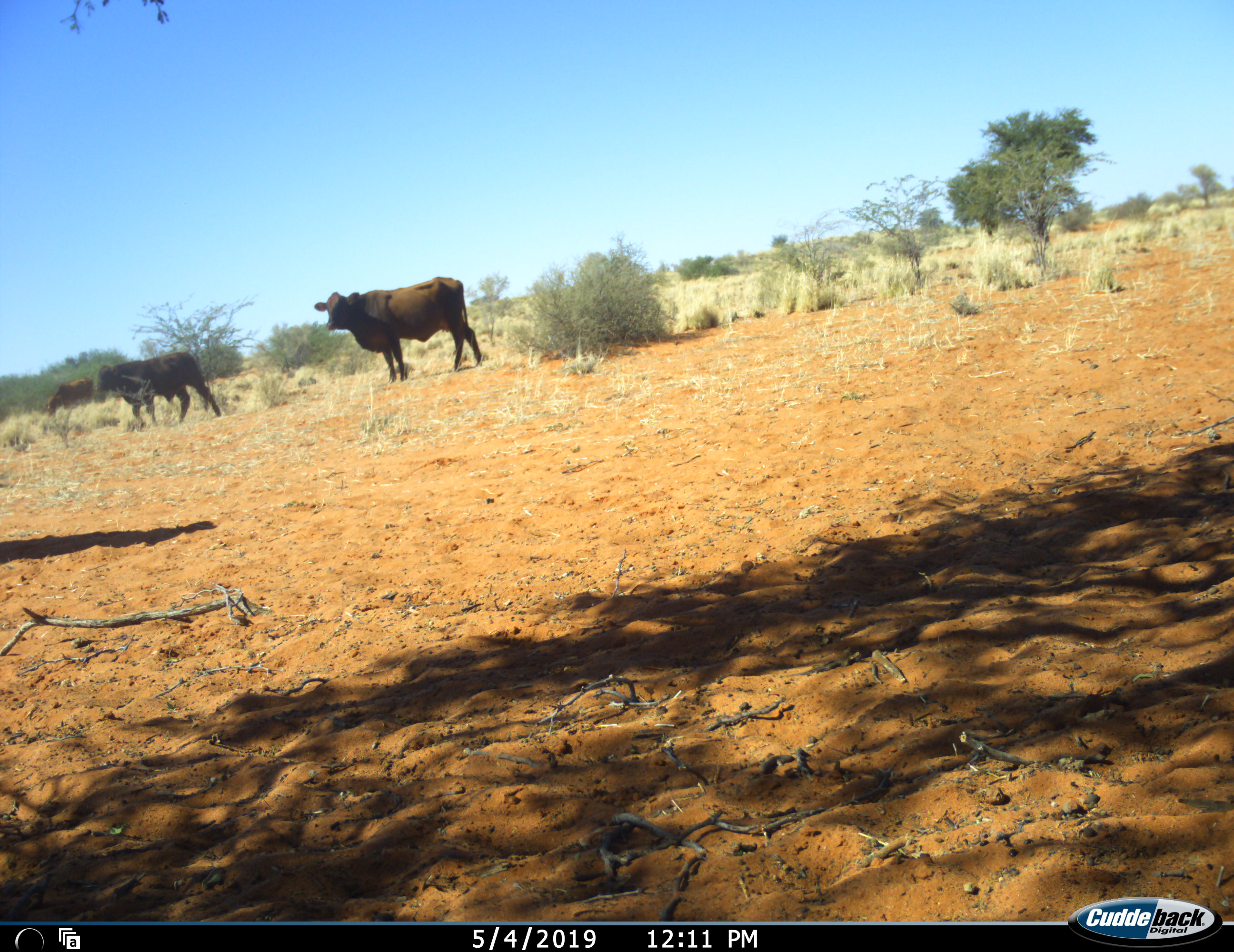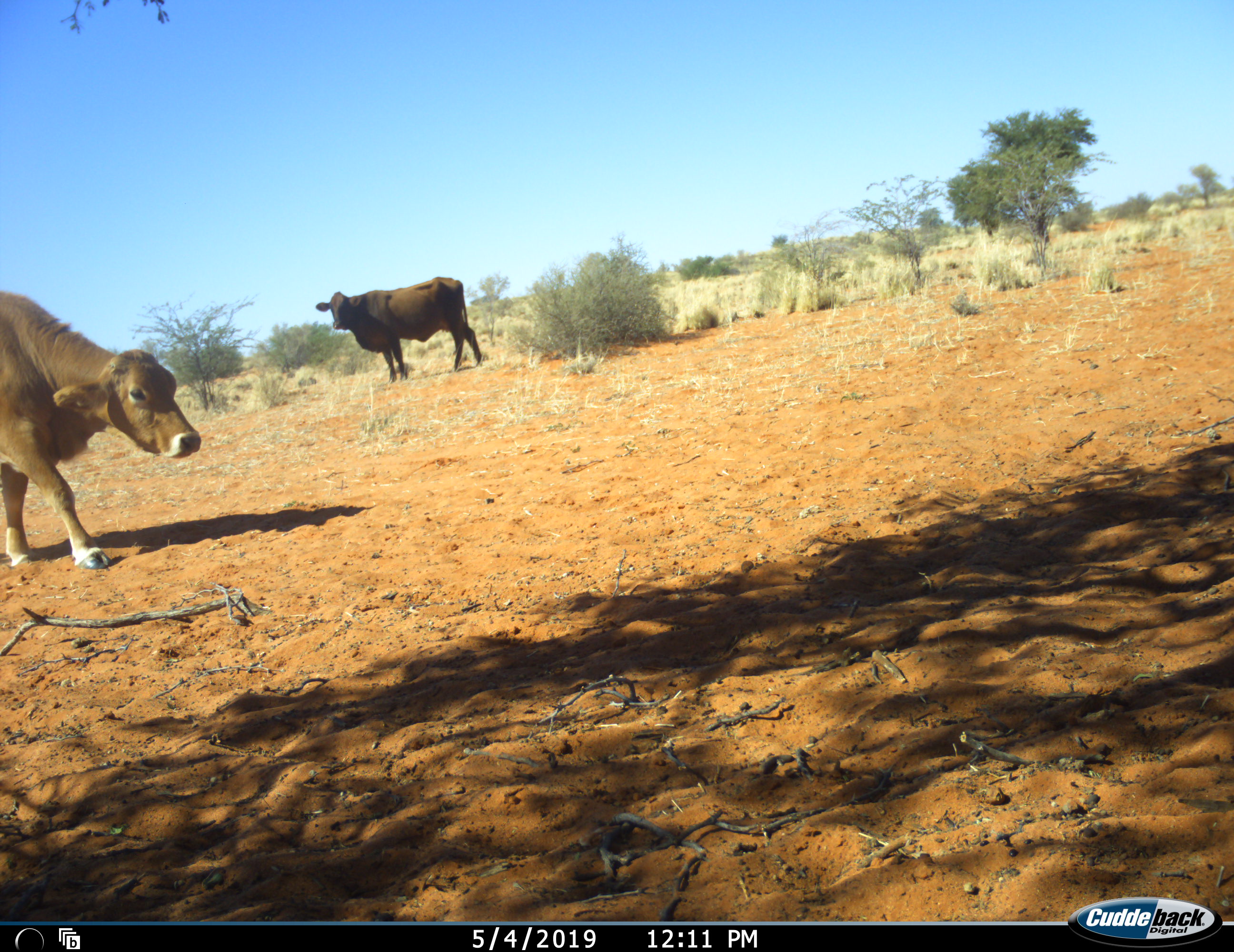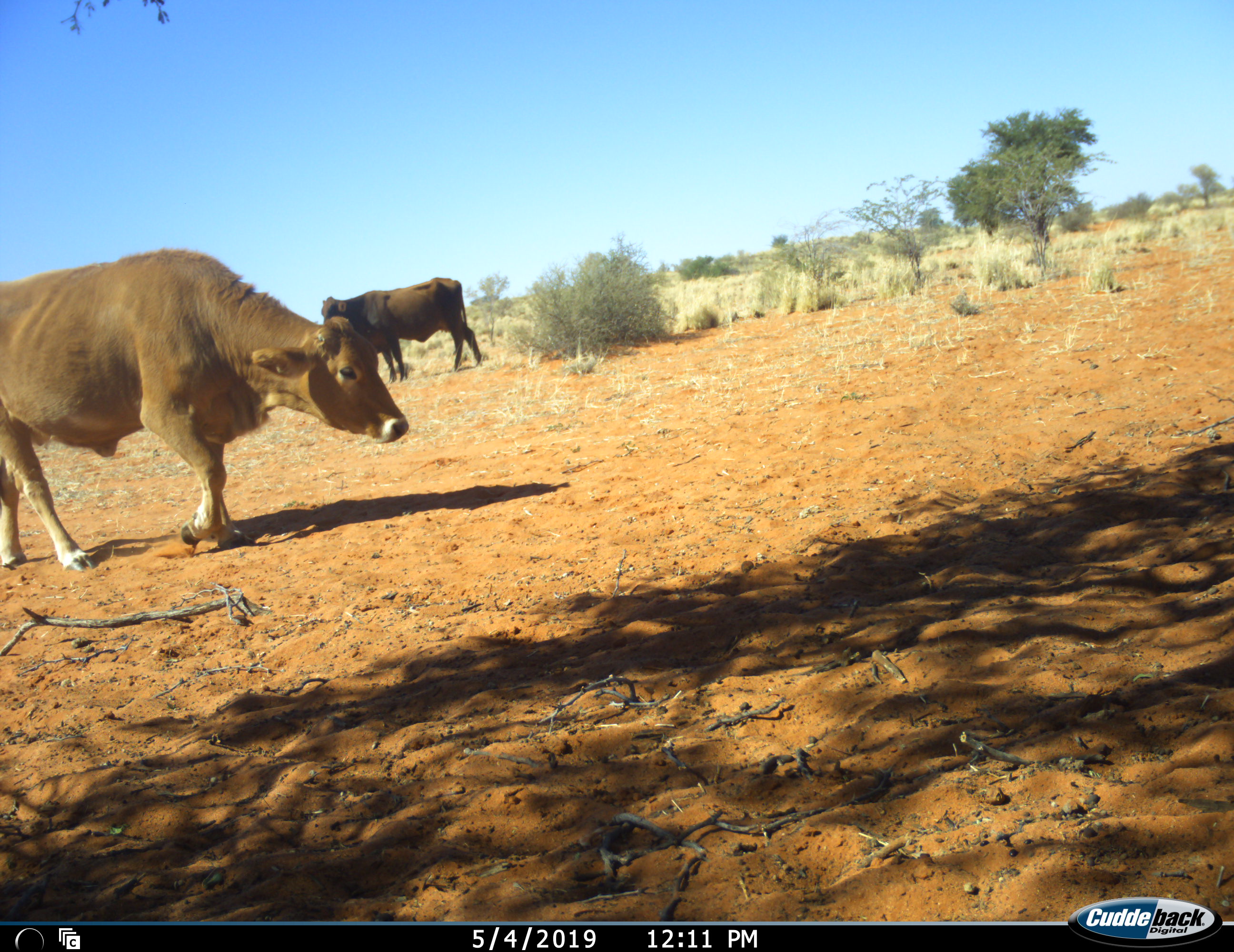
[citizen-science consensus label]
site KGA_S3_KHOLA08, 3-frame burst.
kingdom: Animalia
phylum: Chordata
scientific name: Vertebrata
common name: domestic animal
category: domesticanimal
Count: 4.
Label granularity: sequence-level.